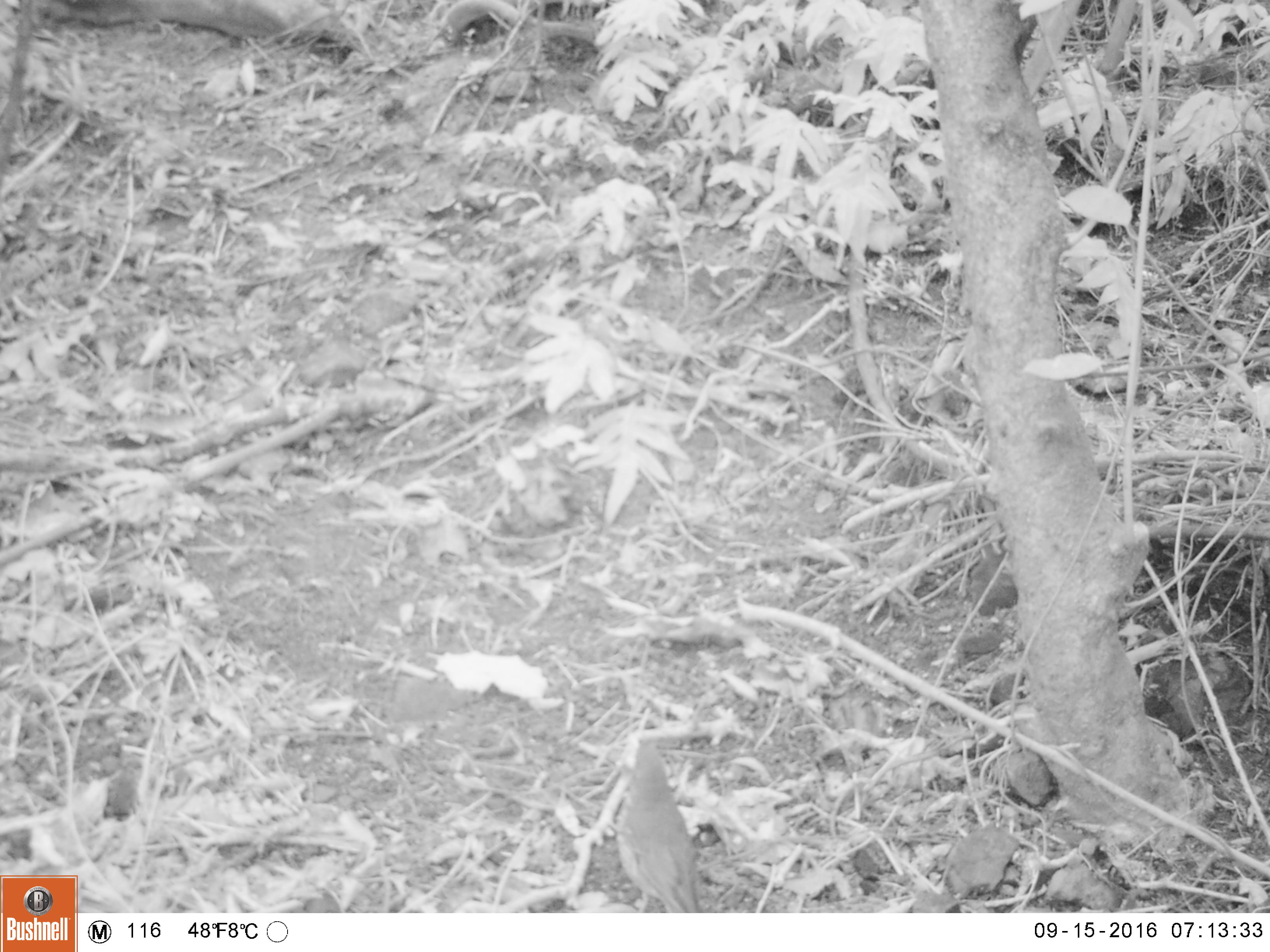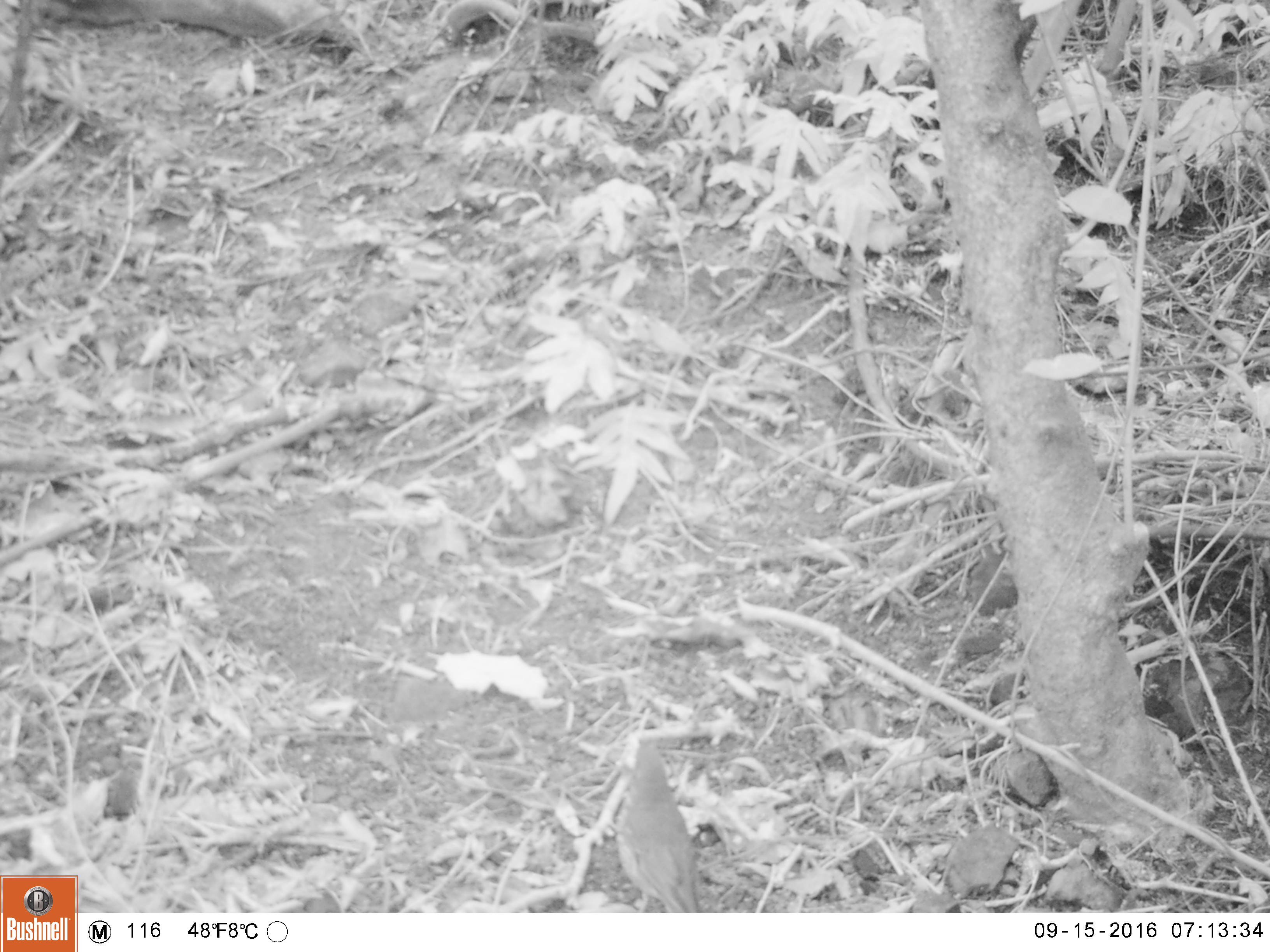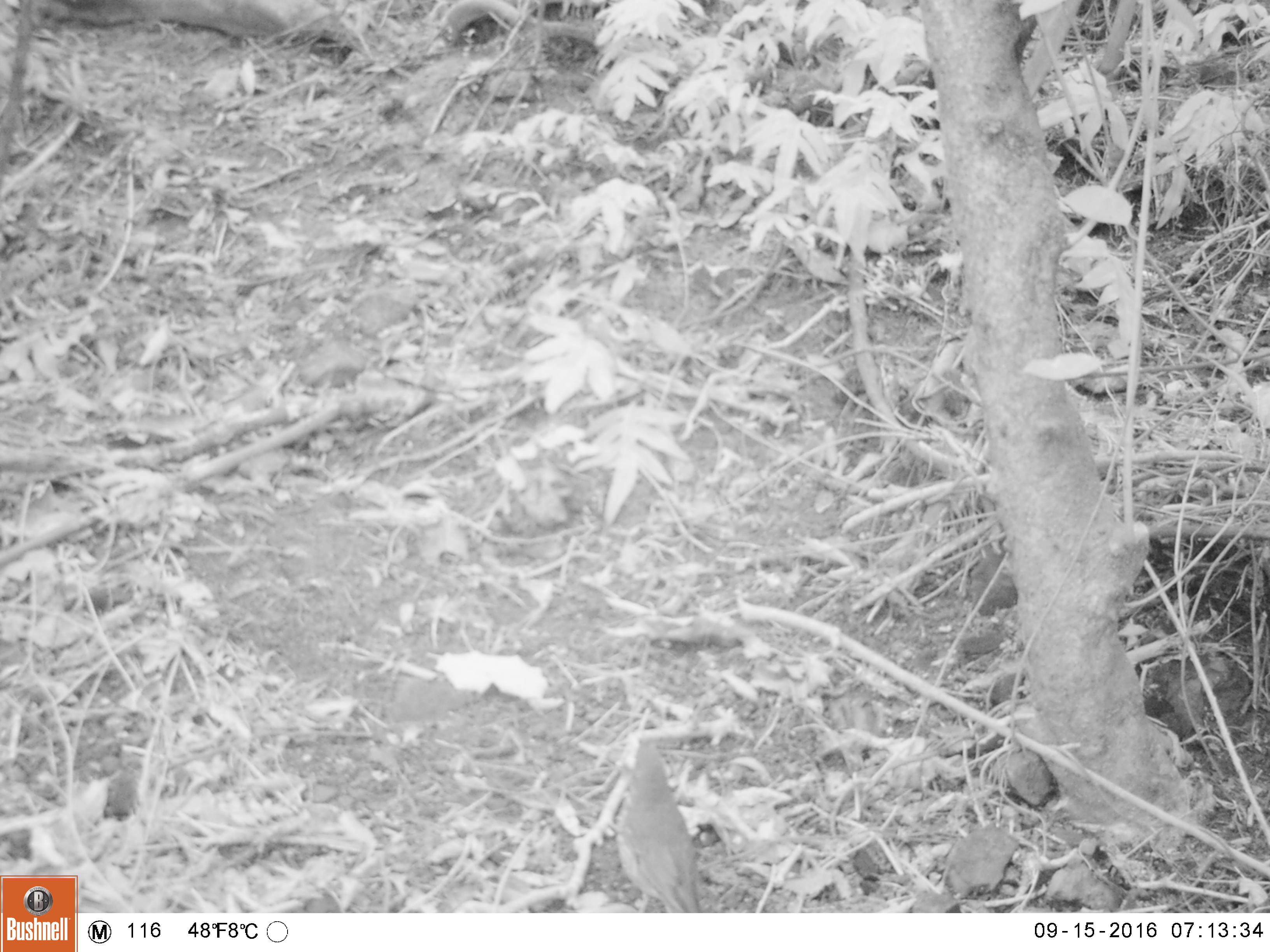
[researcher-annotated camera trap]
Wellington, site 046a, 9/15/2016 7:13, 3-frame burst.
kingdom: Animalia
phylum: Chordata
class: Aves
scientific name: Aves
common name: bird